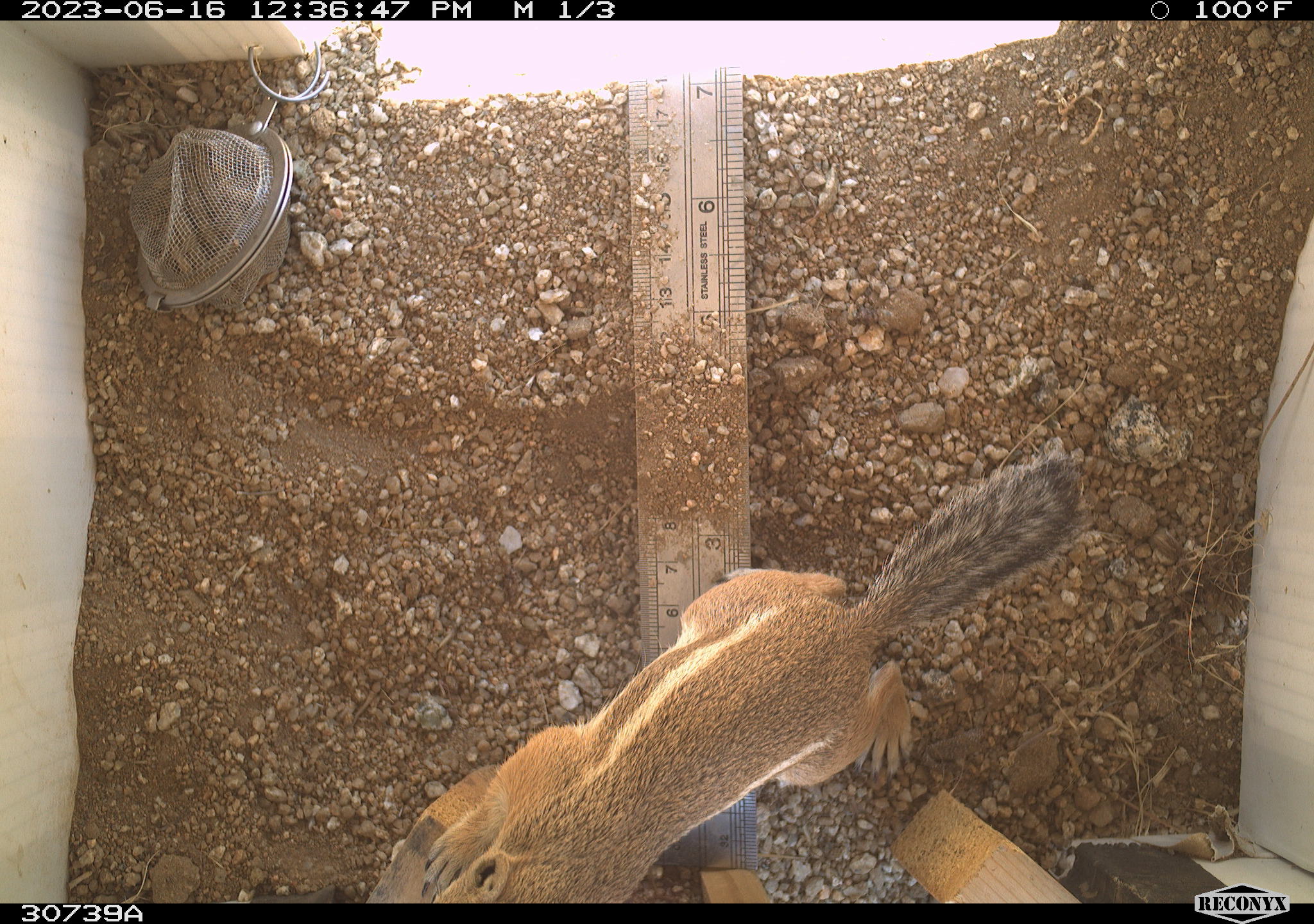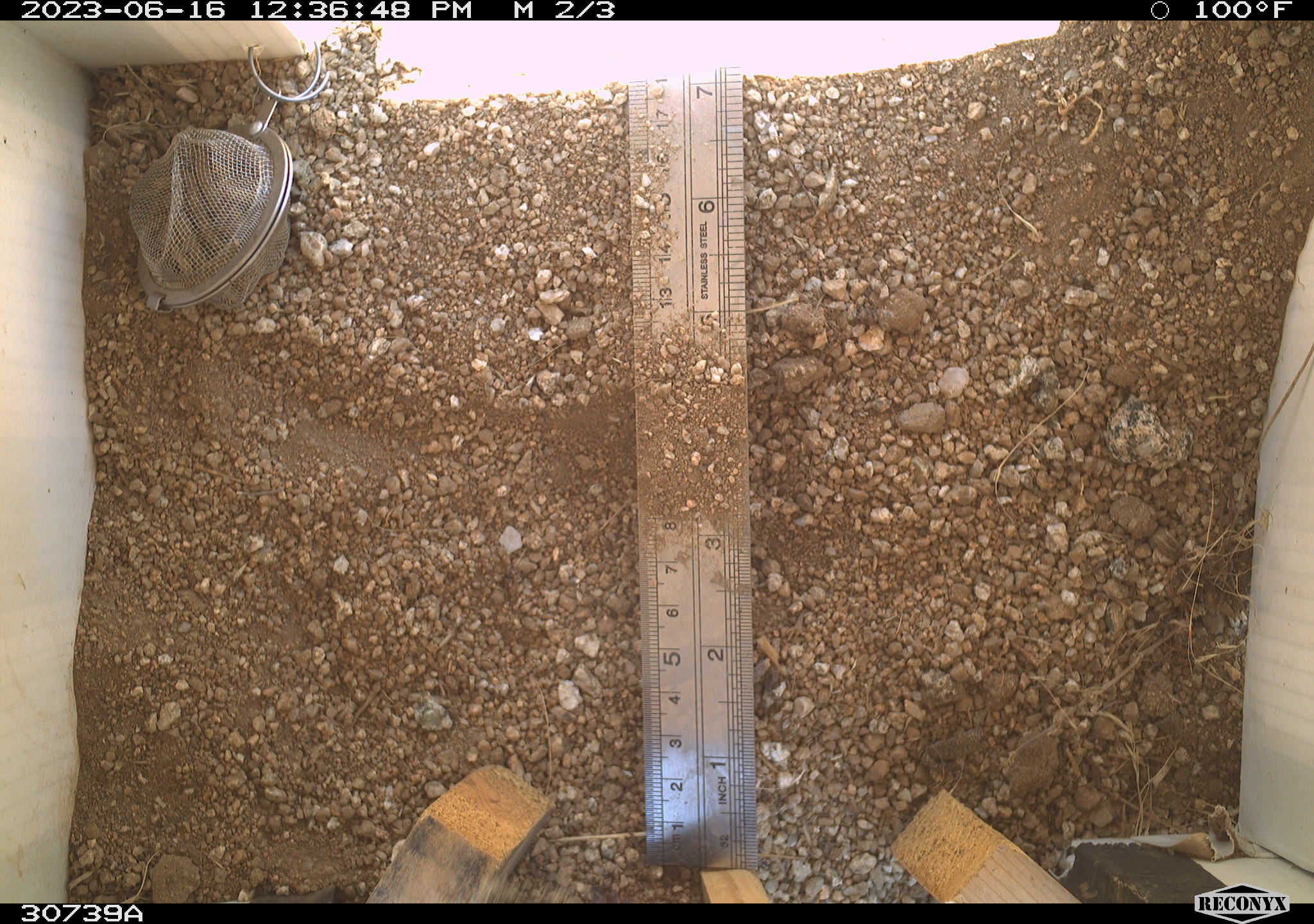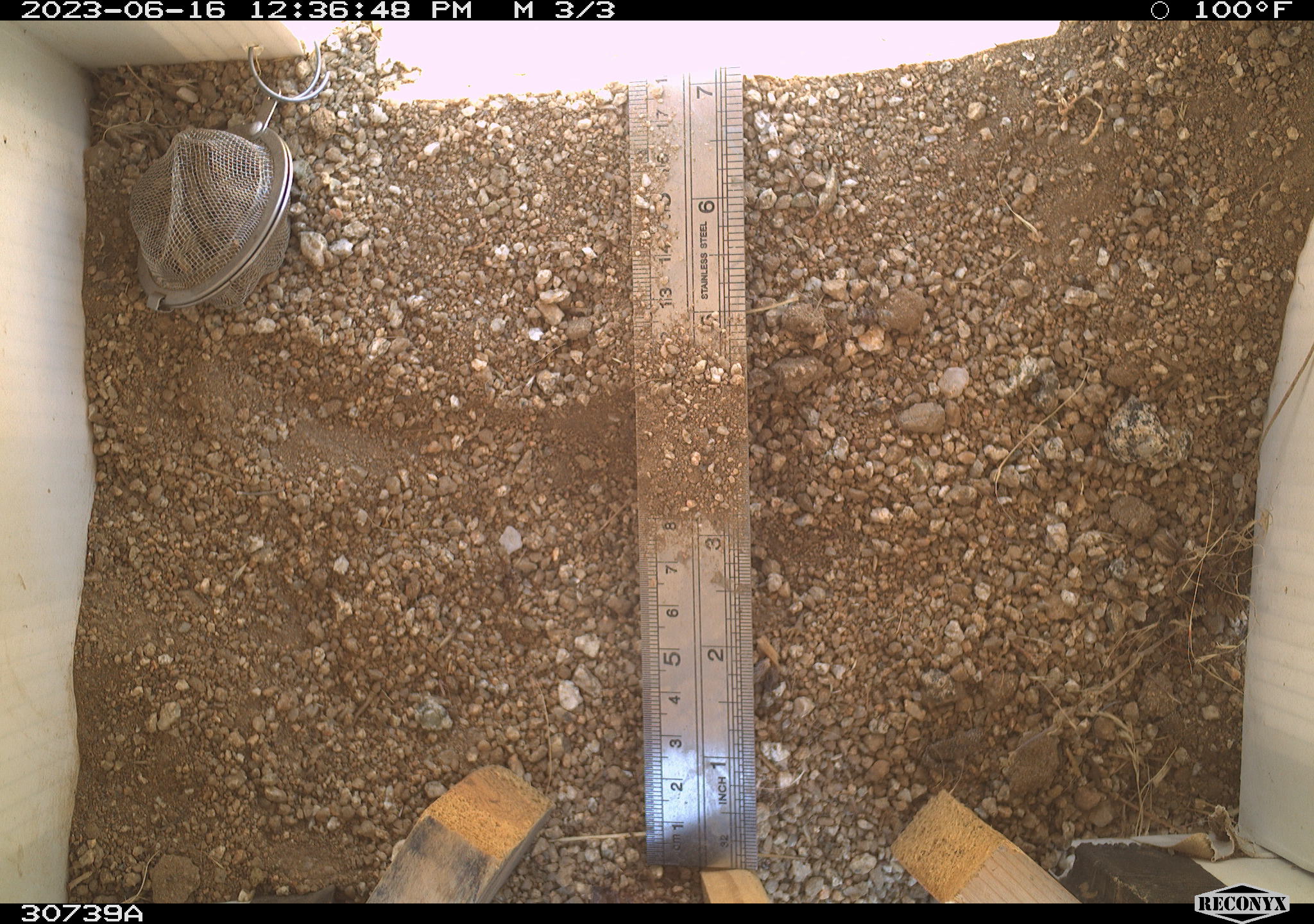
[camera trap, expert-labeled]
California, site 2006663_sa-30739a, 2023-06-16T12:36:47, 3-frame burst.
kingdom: Animalia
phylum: Chordata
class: Mammalia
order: Rodentia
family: Sciuridae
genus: Ammospermophilus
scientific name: Ammospermophilus leucurus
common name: white-tailed antelope squirrel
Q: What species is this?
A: White-tailed antelope squirrel (Ammospermophilus leucurus).